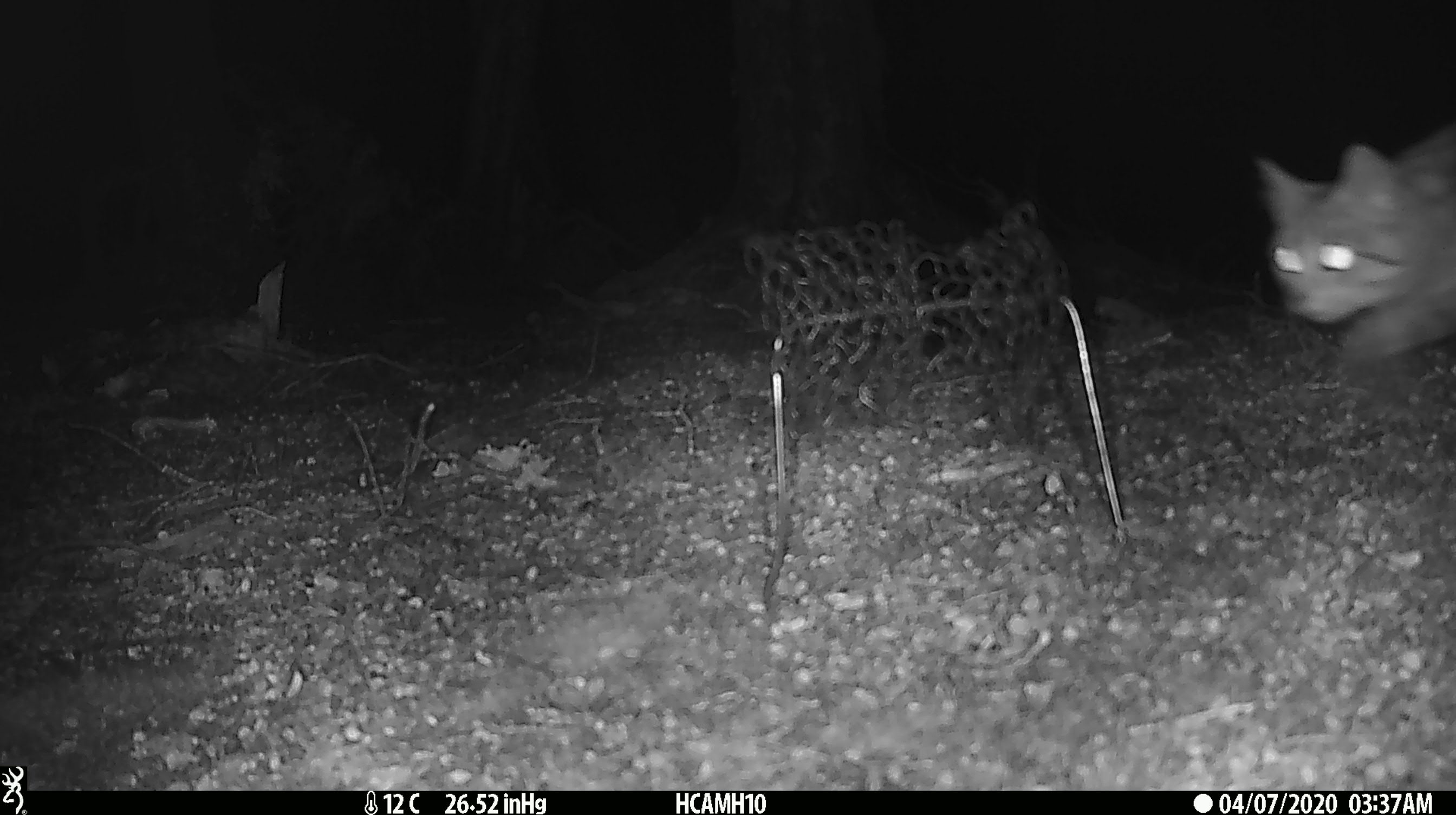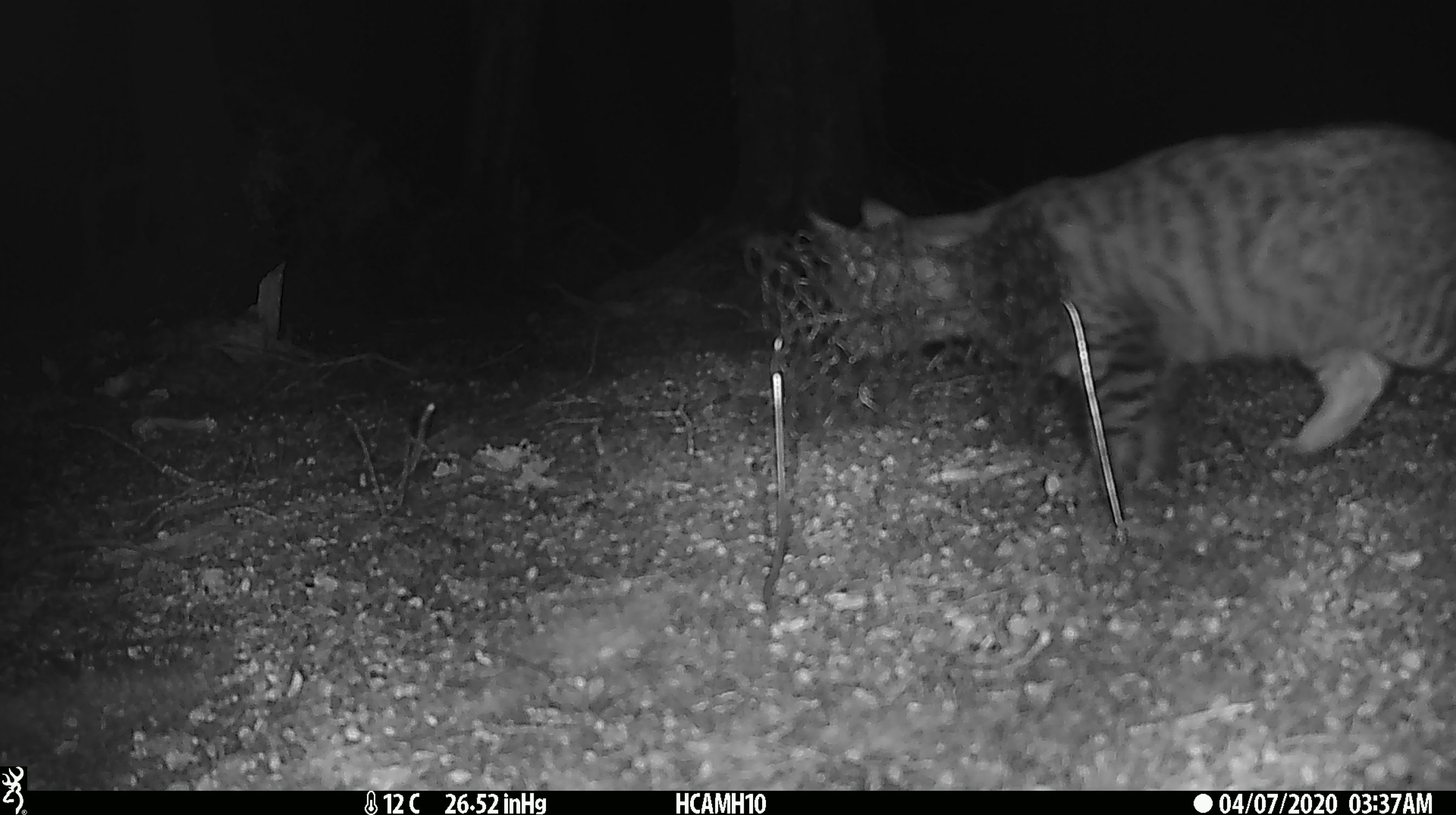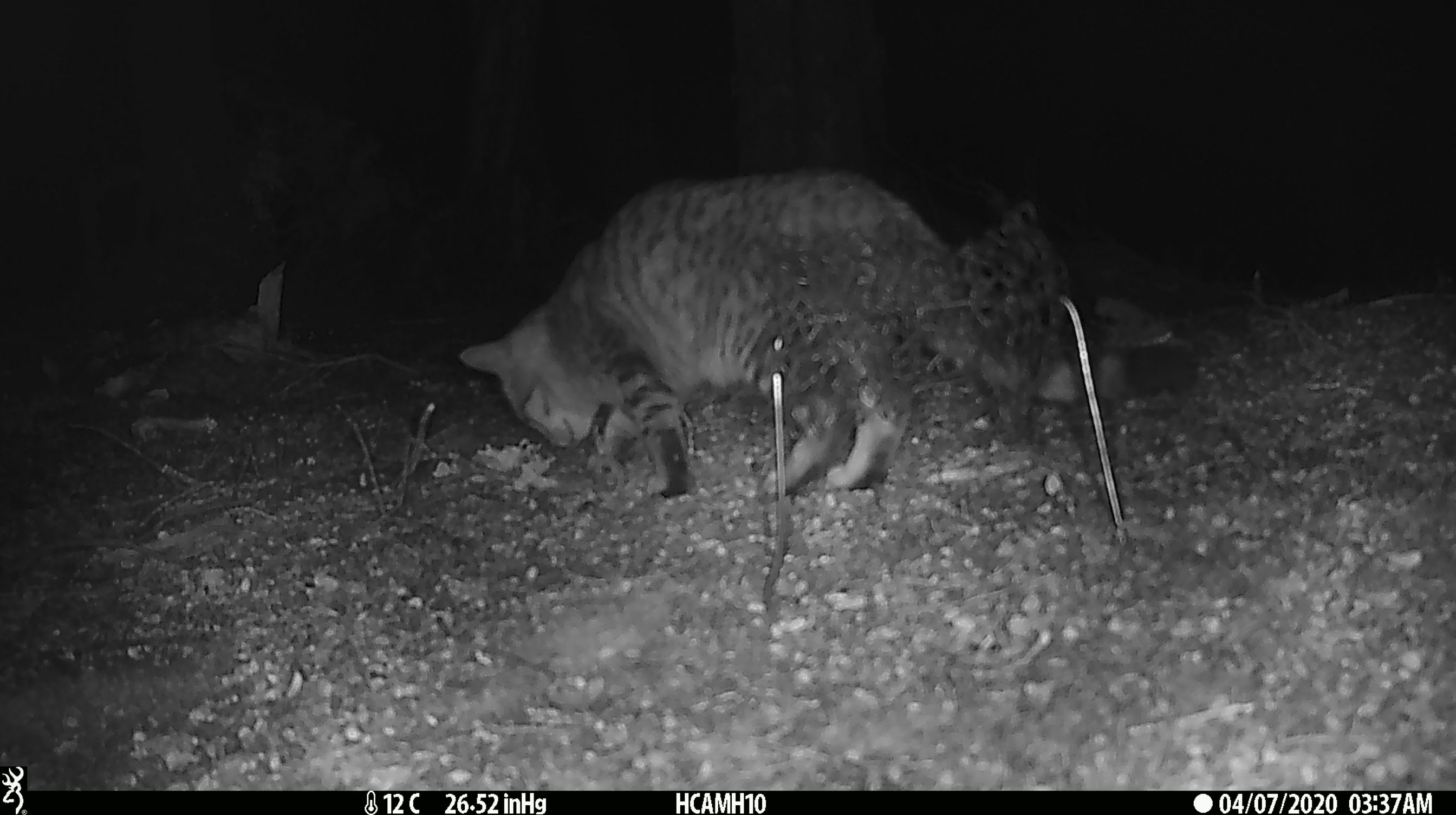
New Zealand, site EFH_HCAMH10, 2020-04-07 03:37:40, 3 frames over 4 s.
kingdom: Animalia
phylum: Chordata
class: Mammalia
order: Carnivora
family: Felidae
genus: Felis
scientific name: Felis catus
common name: domestic cat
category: cat